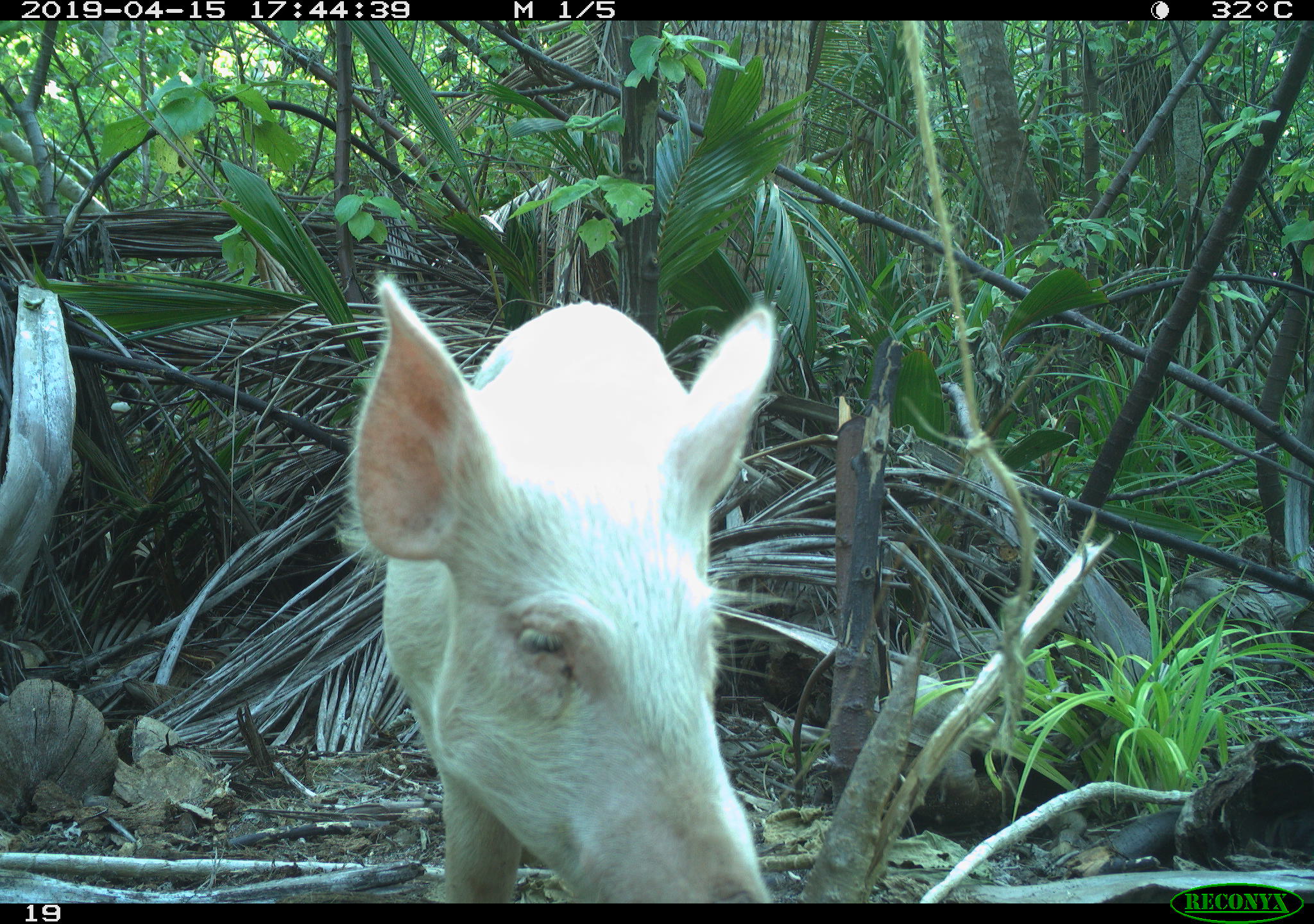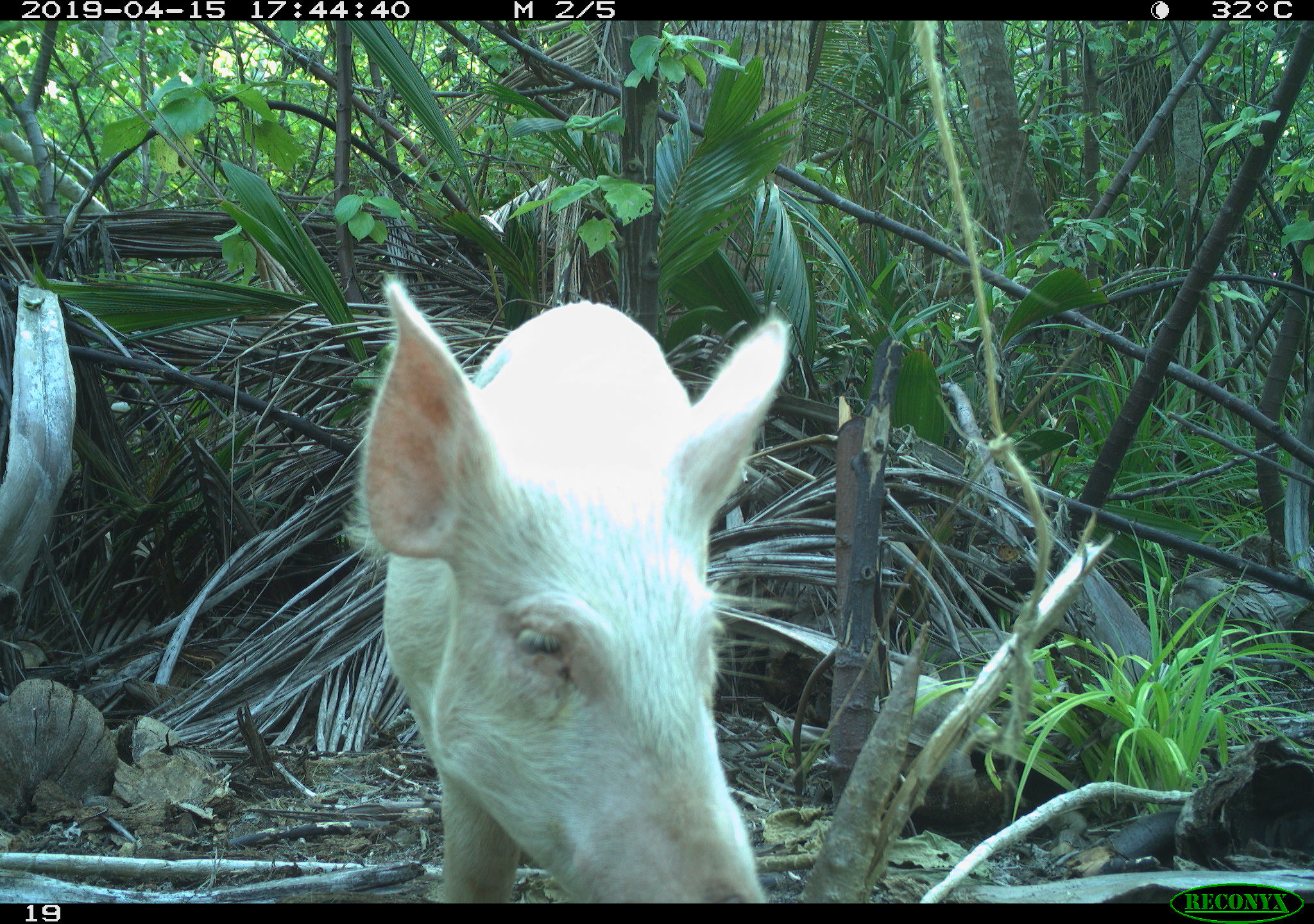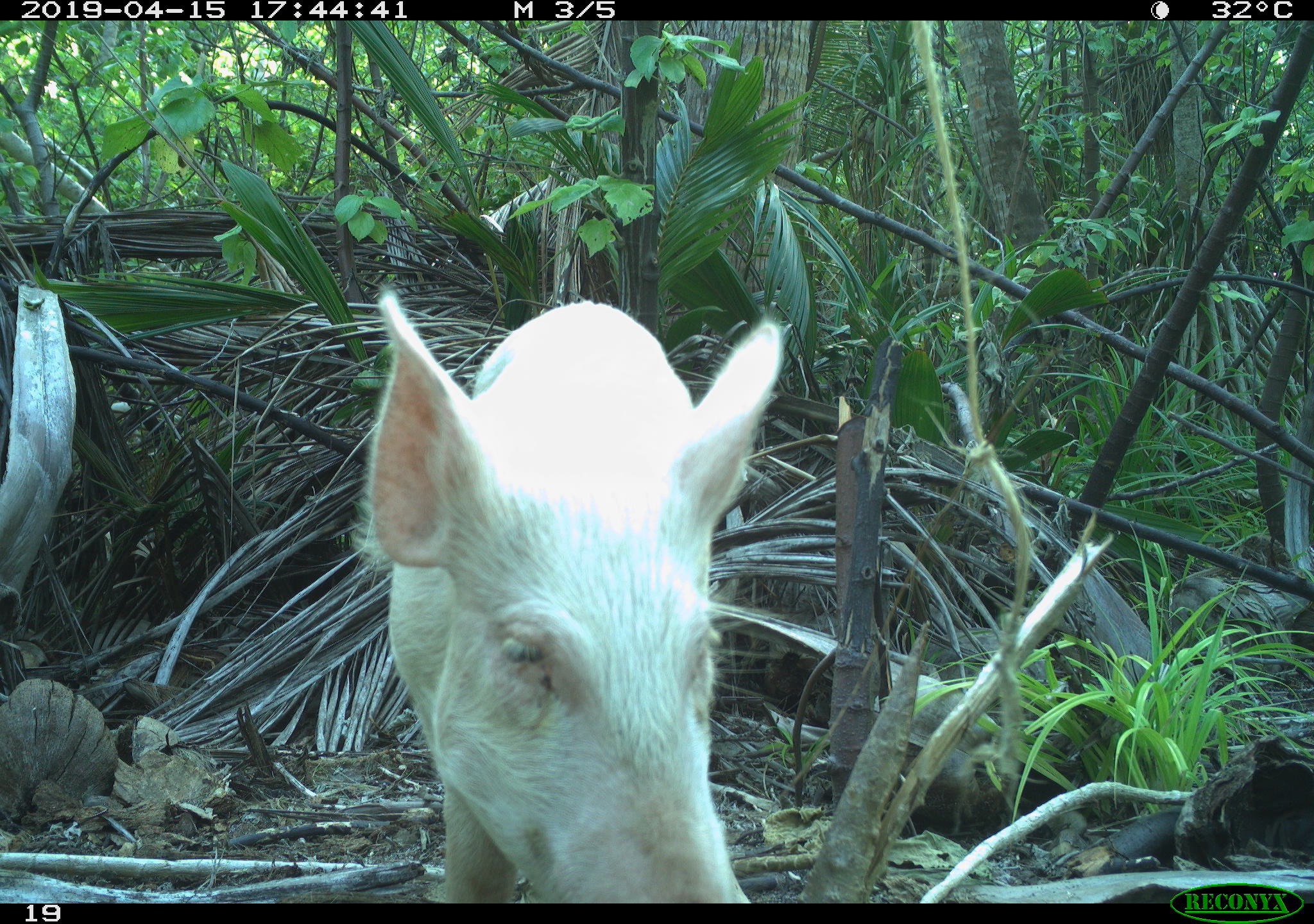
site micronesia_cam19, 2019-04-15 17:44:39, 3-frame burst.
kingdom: Animalia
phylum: Chordata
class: Mammalia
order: Artiodactyla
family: Suidae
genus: Sus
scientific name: Sus scrofa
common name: pig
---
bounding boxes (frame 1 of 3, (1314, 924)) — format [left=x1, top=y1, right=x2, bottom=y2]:
pig: [left=339, top=277, right=773, bottom=902]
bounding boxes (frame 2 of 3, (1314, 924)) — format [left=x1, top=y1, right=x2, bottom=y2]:
pig: [left=347, top=280, right=781, bottom=900]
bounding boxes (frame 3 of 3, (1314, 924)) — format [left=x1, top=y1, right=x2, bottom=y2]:
pig: [left=356, top=286, right=773, bottom=905]